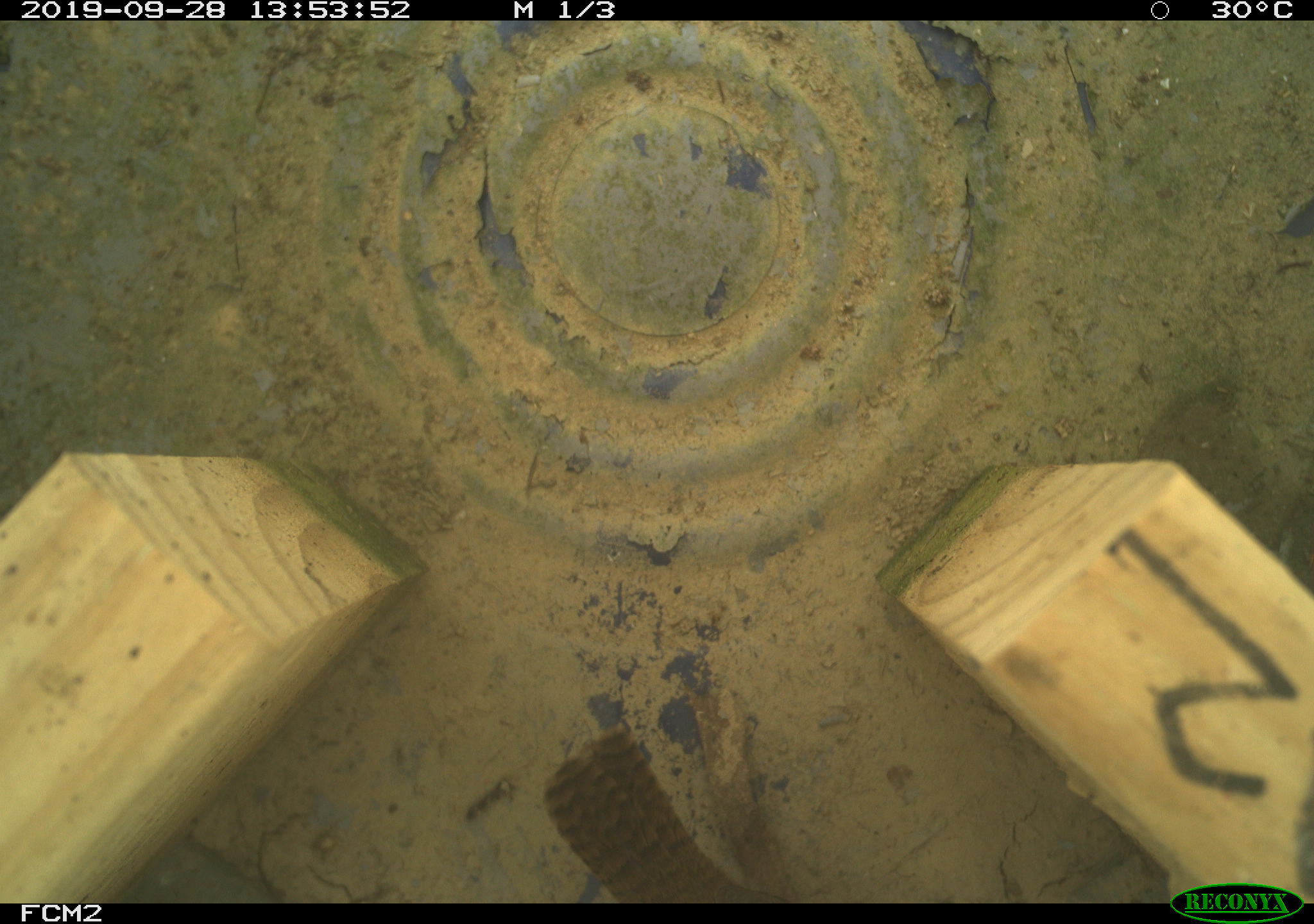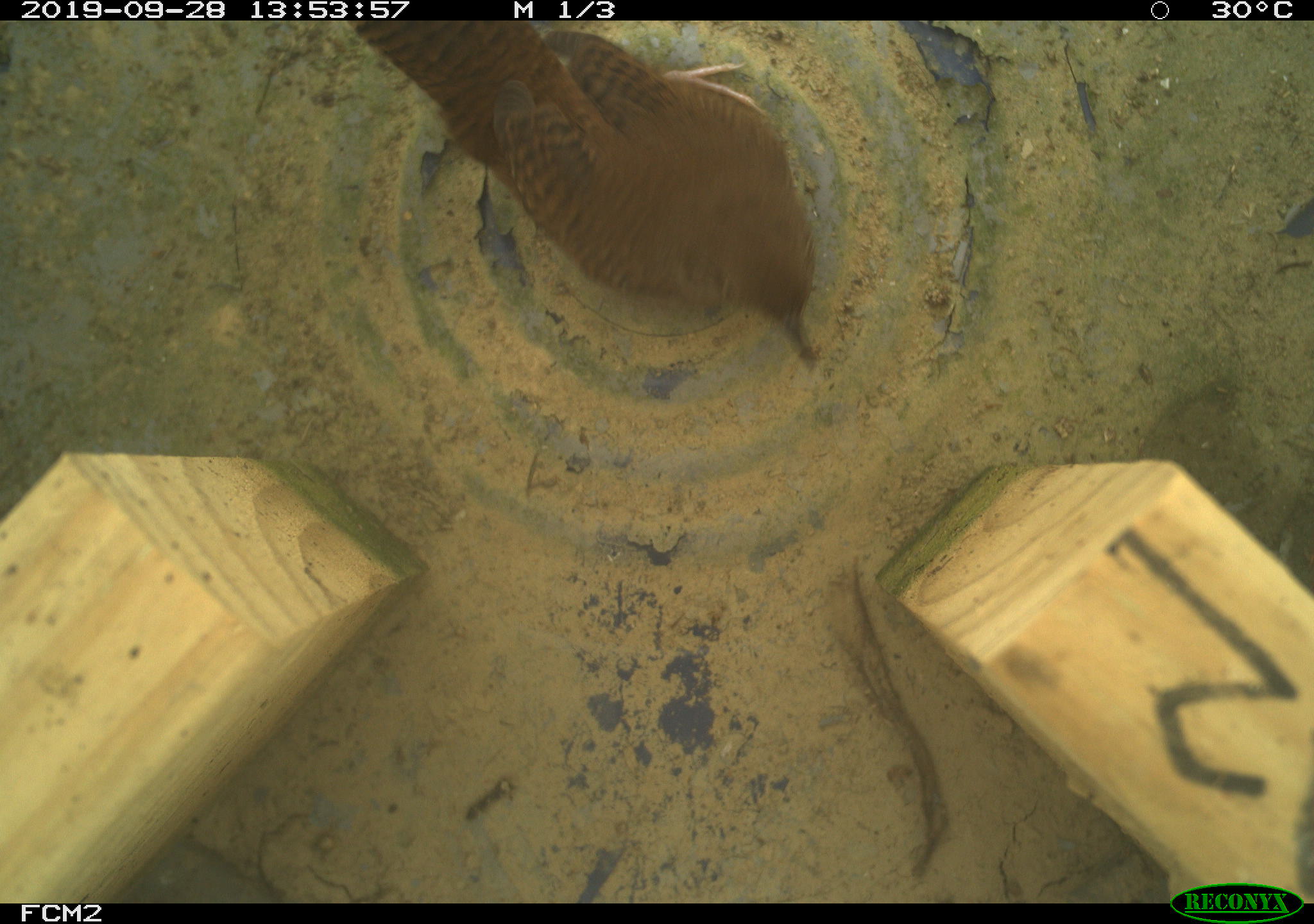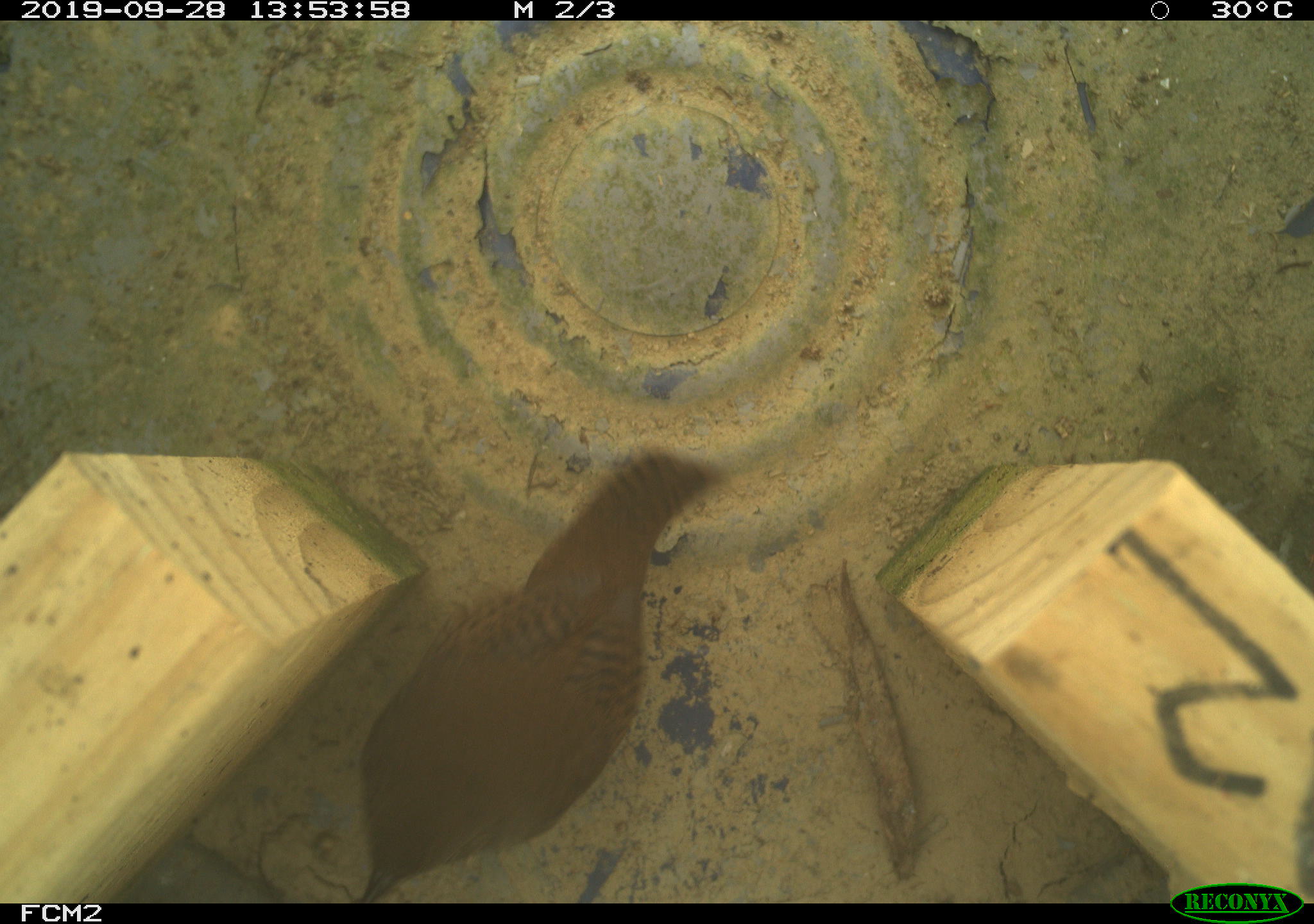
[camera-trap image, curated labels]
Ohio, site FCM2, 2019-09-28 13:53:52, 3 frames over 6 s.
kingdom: Animalia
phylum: Chordata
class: Aves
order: Passeriformes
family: Troglodytidae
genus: Troglodytes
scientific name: Troglodytes aedon aedon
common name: northern house wren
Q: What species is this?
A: Northern house wren (Troglodytes aedon aedon).